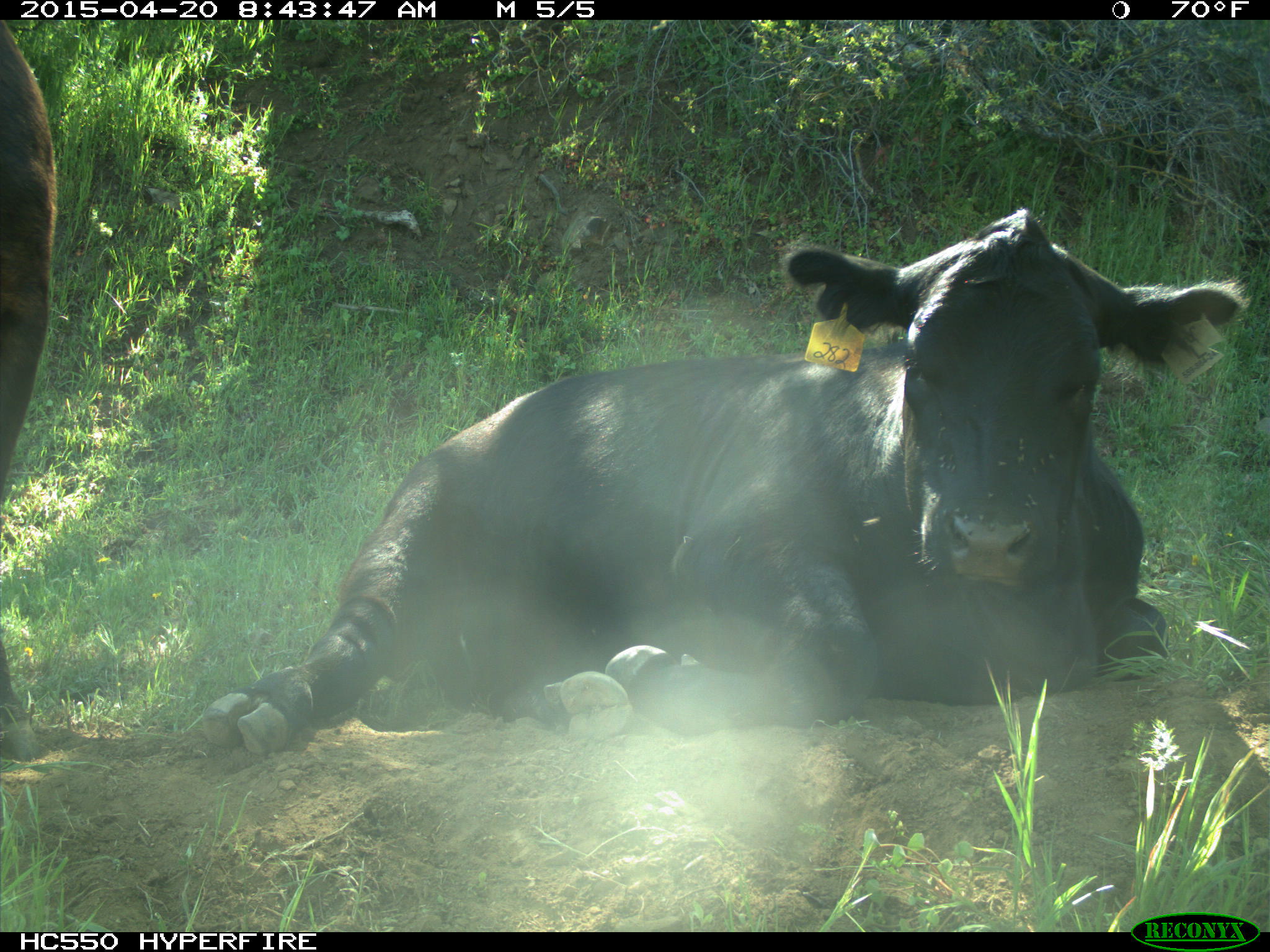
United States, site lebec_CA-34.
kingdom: Animalia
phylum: Chordata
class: Mammalia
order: Artiodactyla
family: Bovidae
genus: Bos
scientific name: Bos taurus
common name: domestic cow